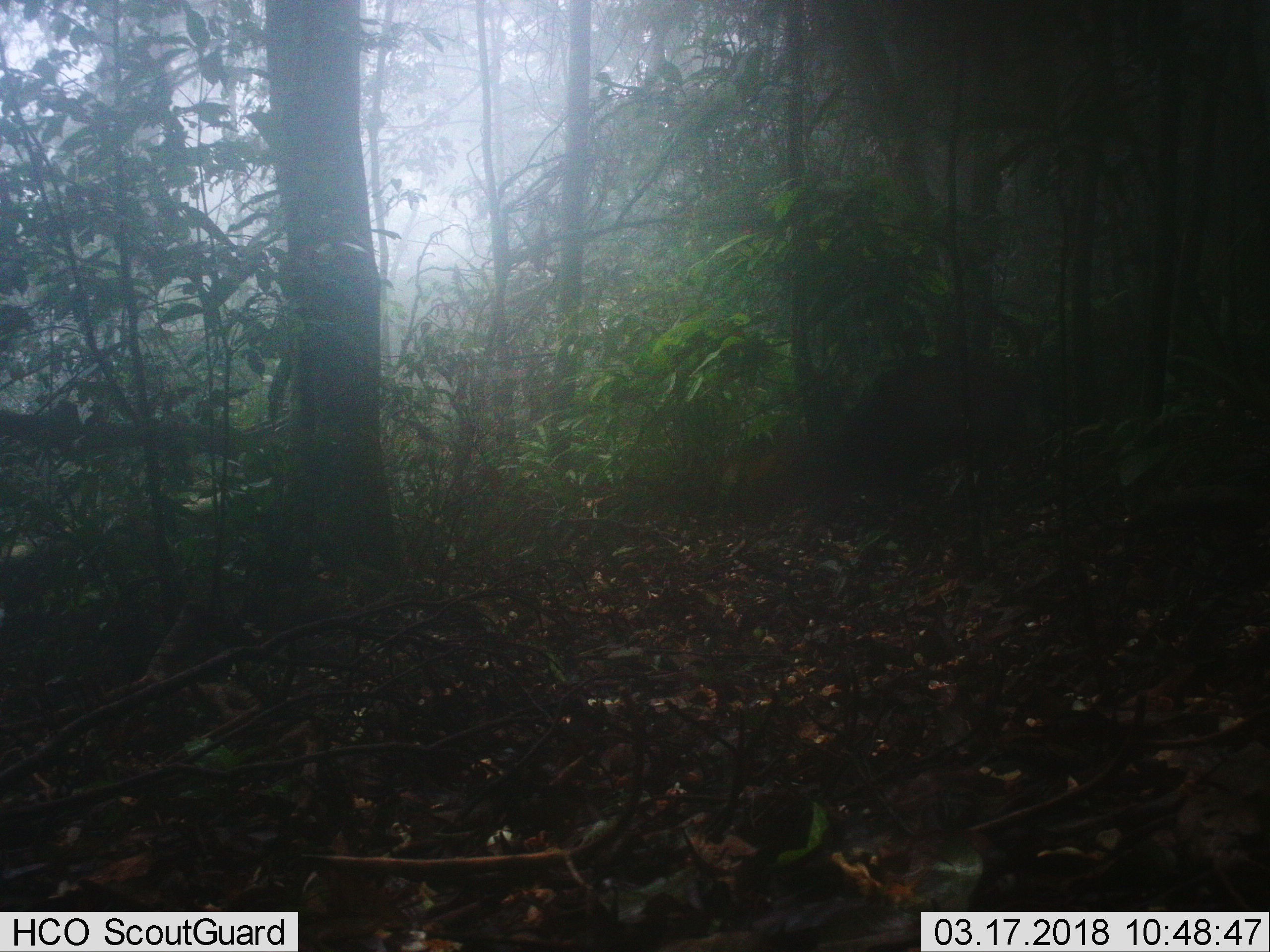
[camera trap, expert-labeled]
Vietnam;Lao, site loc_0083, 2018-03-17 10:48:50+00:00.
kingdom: Animalia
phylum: Chordata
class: Mammalia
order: Artiodactyla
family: Cervidae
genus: Muntiacus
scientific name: Muntiacus rooseveltorum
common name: roosevelt's muntjac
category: roosevelts muntjac group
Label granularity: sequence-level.